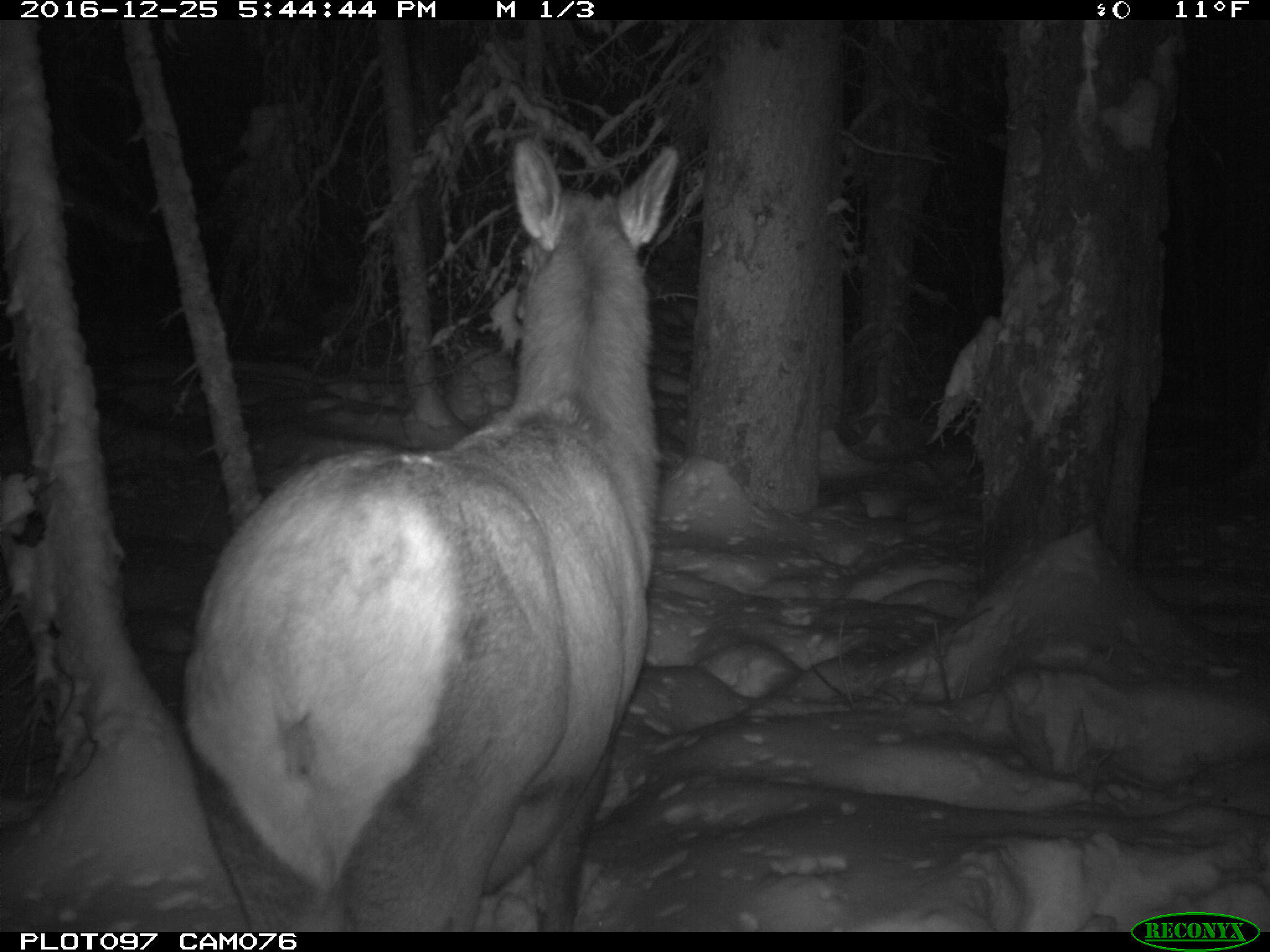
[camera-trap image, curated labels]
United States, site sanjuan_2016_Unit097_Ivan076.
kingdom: Animalia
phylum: Chordata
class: Mammalia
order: Artiodactyla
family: Cervidae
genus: Cervus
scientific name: Cervus elaphus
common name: red deer